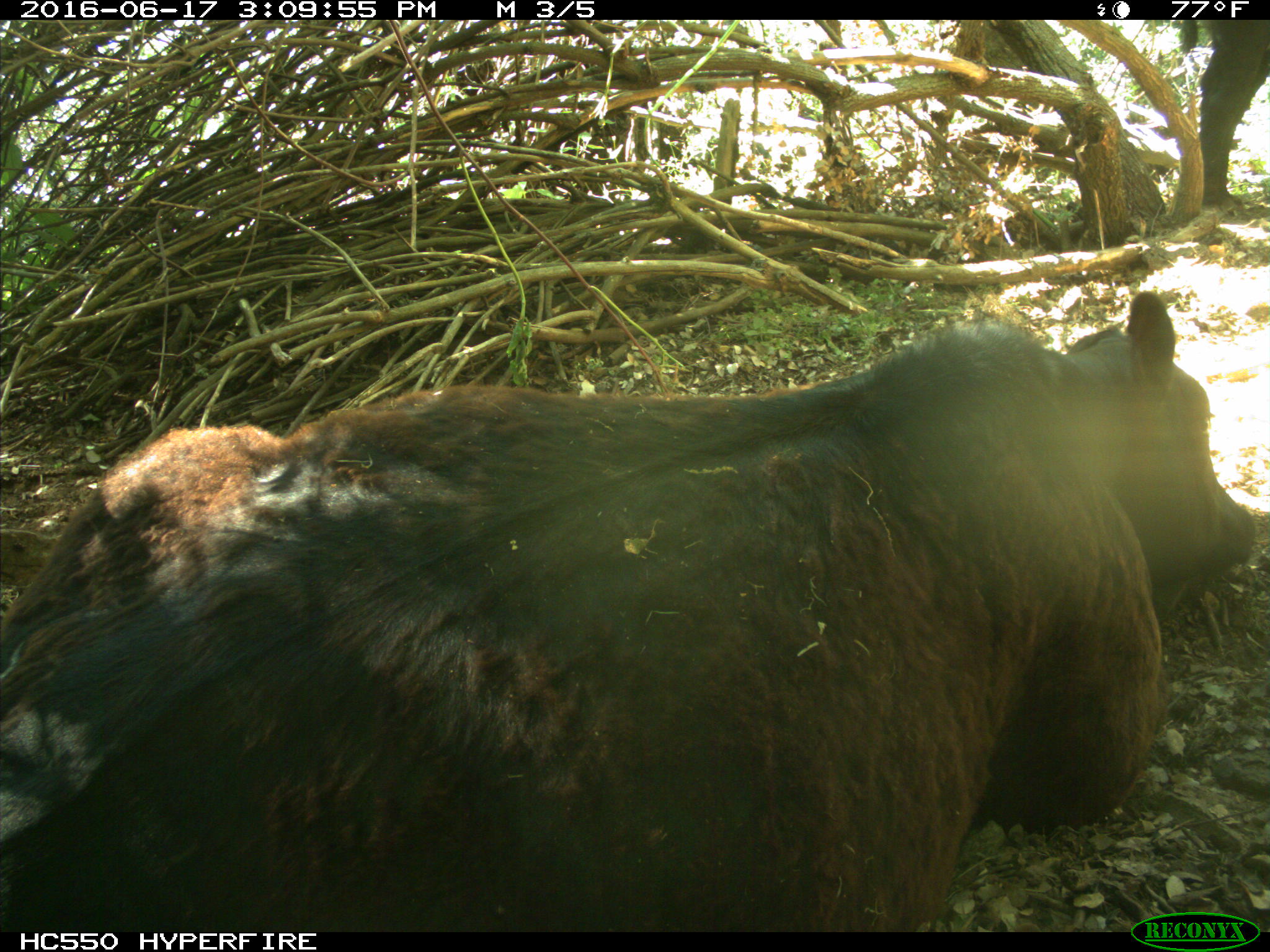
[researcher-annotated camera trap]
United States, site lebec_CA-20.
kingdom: Animalia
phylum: Chordata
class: Mammalia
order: Artiodactyla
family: Bovidae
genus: Bos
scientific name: Bos taurus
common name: domestic cow